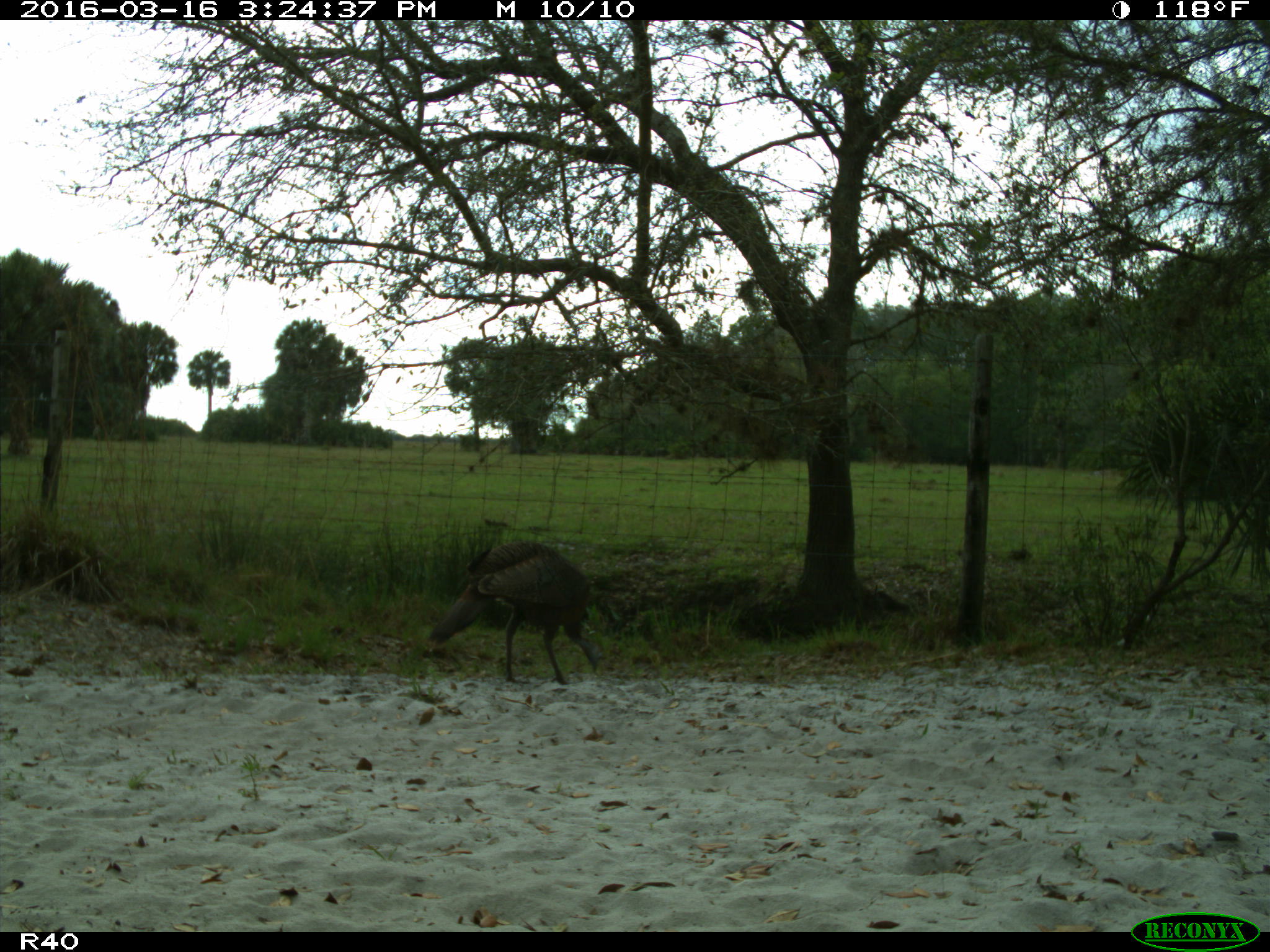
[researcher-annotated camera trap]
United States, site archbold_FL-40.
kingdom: Animalia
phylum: Chordata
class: Aves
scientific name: Aves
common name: birds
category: unidentified bird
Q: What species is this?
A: Unidentified bird (birds) (Aves).